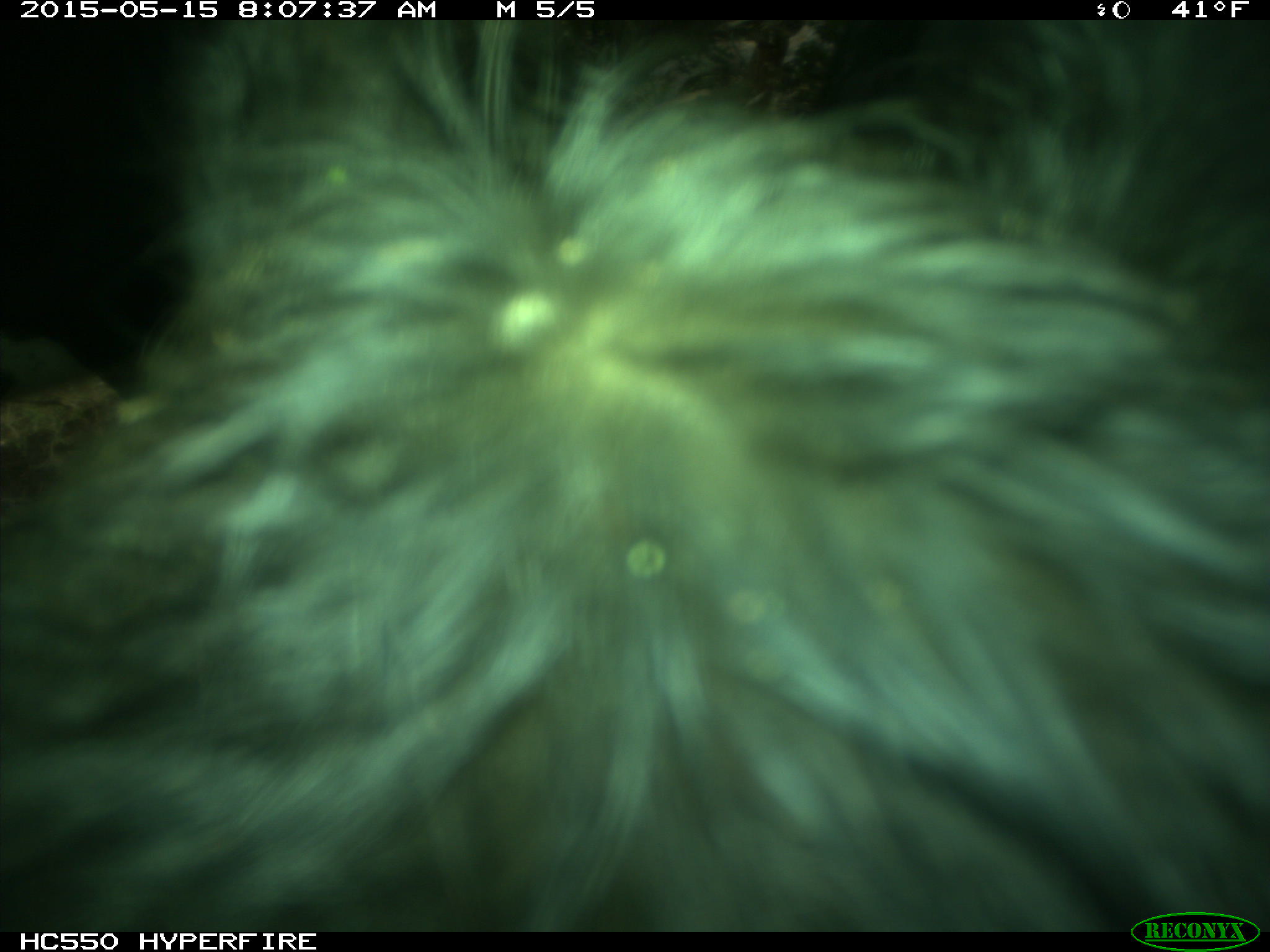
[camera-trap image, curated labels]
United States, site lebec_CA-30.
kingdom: Animalia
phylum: Chordata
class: Mammalia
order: Artiodactyla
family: Bovidae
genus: Bos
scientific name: Bos taurus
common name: domestic cow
Bos taurus (domestic cow).